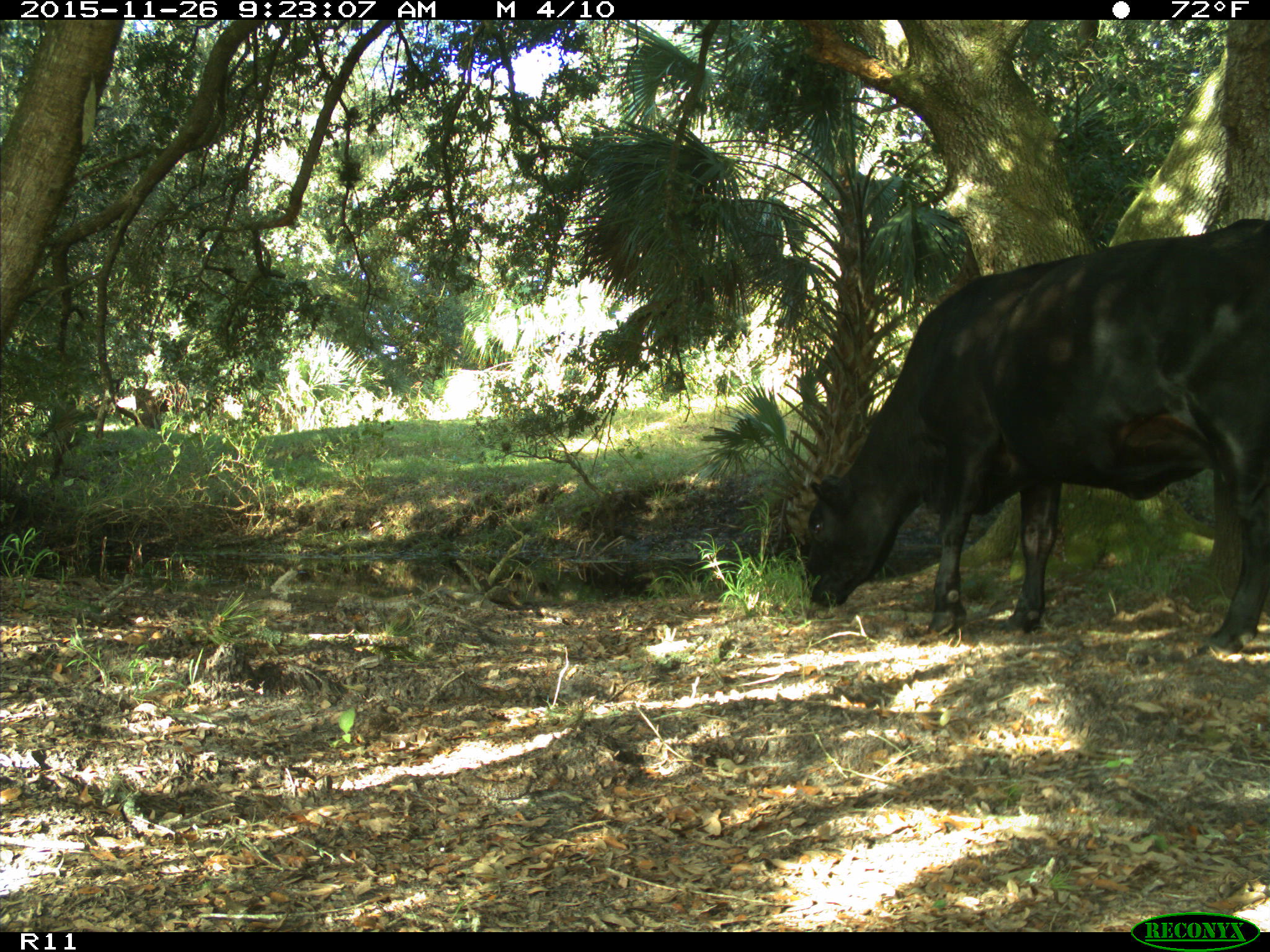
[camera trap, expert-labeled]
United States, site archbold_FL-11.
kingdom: Animalia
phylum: Chordata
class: Mammalia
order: Artiodactyla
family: Bovidae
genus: Bos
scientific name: Bos taurus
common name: domestic cow